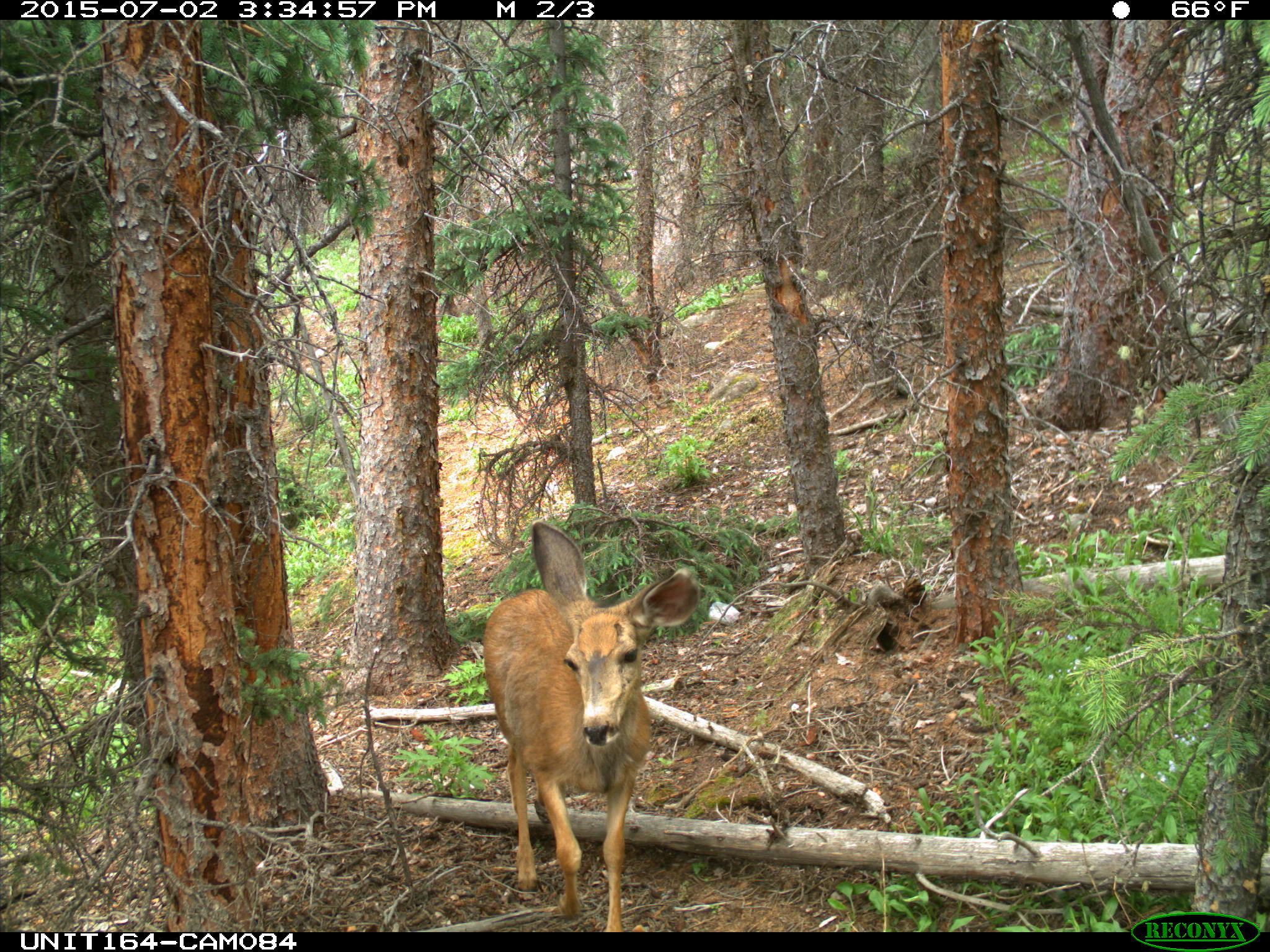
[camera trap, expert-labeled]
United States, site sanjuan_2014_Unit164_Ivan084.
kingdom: Animalia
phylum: Chordata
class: Mammalia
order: Artiodactyla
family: Cervidae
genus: Odocoileus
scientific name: Odocoileus hemionus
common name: mule deer